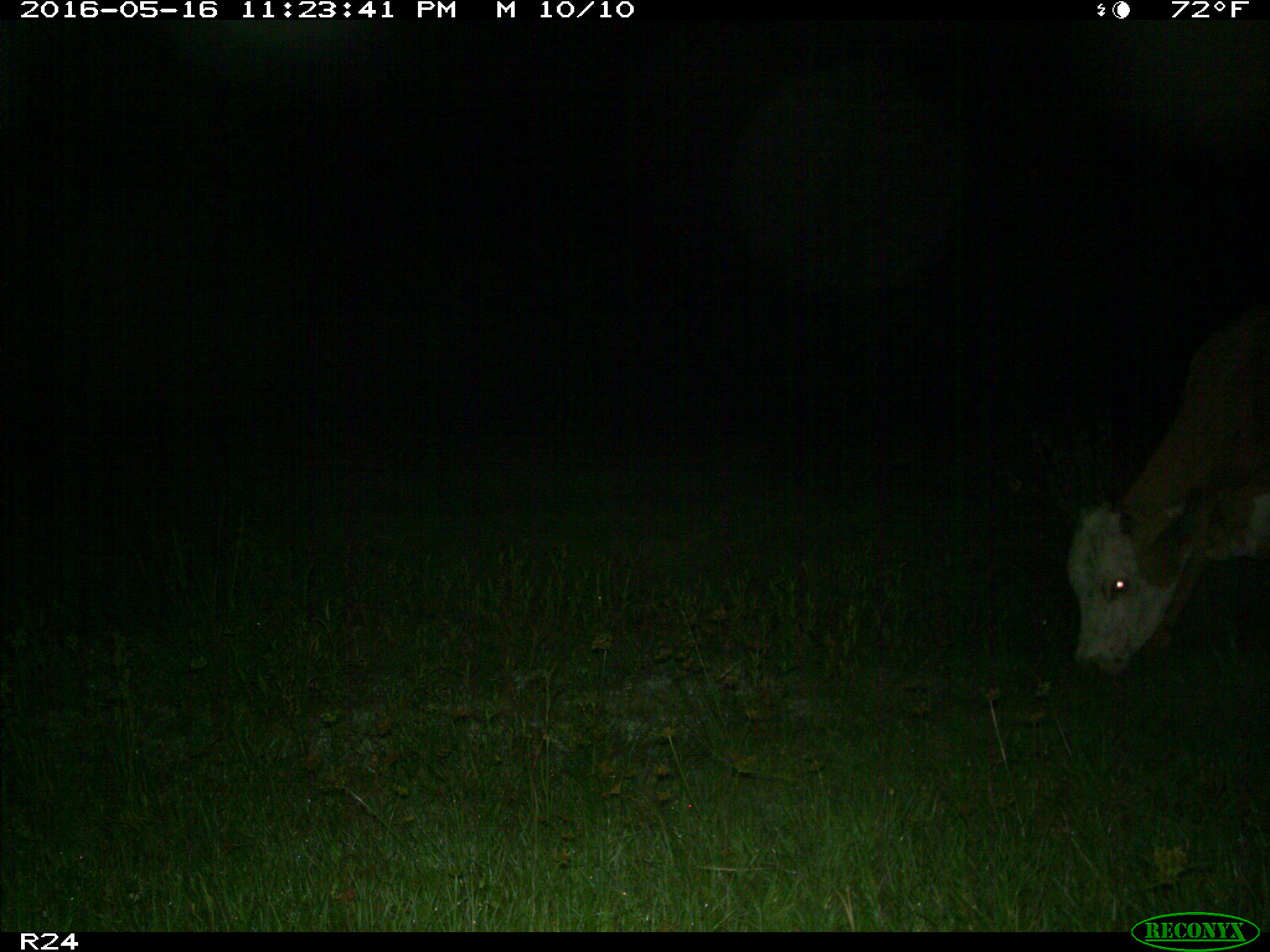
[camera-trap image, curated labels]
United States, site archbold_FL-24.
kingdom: Animalia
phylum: Chordata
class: Mammalia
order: Artiodactyla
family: Bovidae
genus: Bos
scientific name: Bos taurus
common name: domestic cow